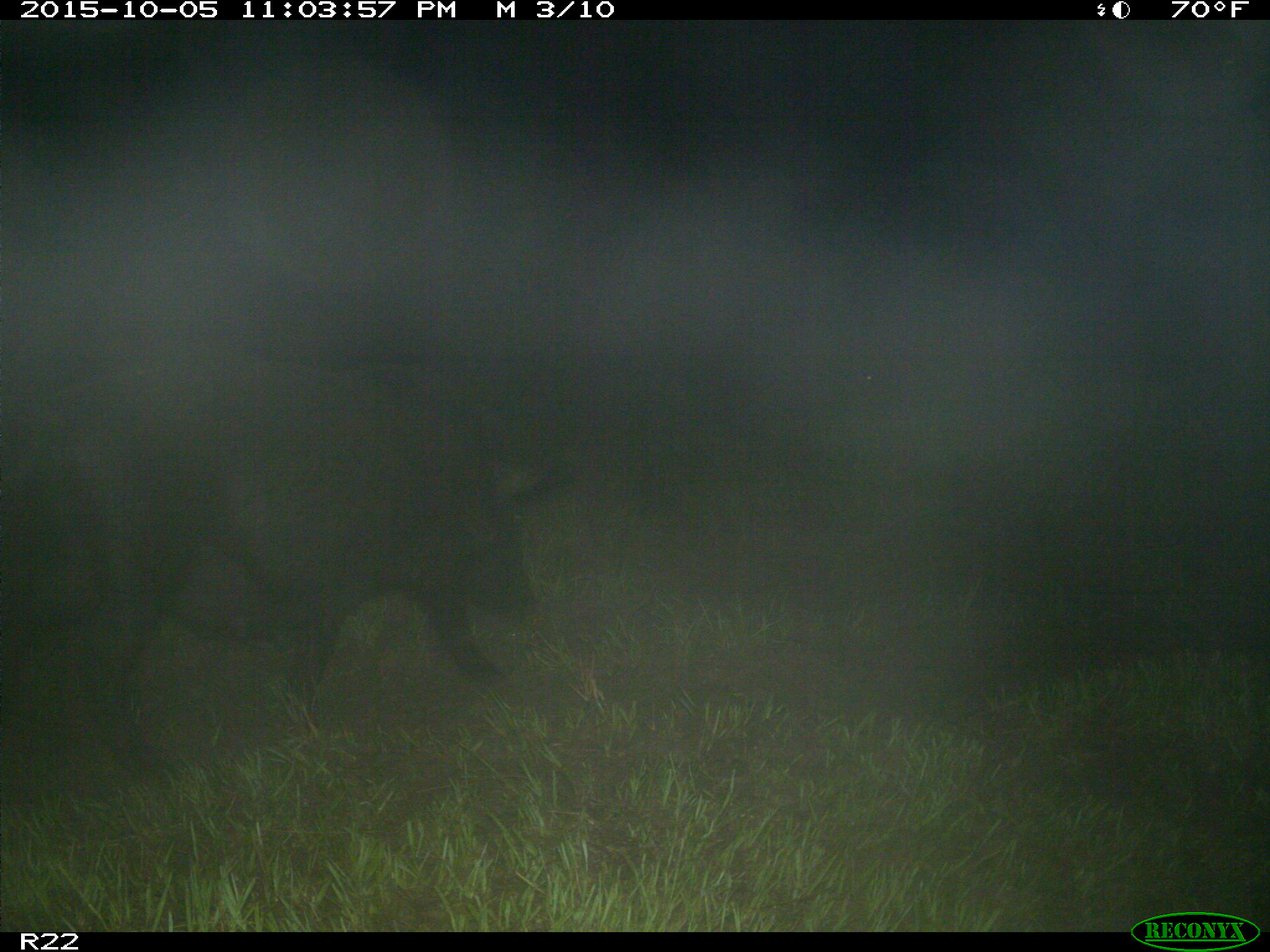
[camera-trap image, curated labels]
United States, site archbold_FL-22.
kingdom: Animalia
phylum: Chordata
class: Mammalia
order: Artiodactyla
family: Suidae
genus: Sus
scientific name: Sus scrofa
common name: wild boar